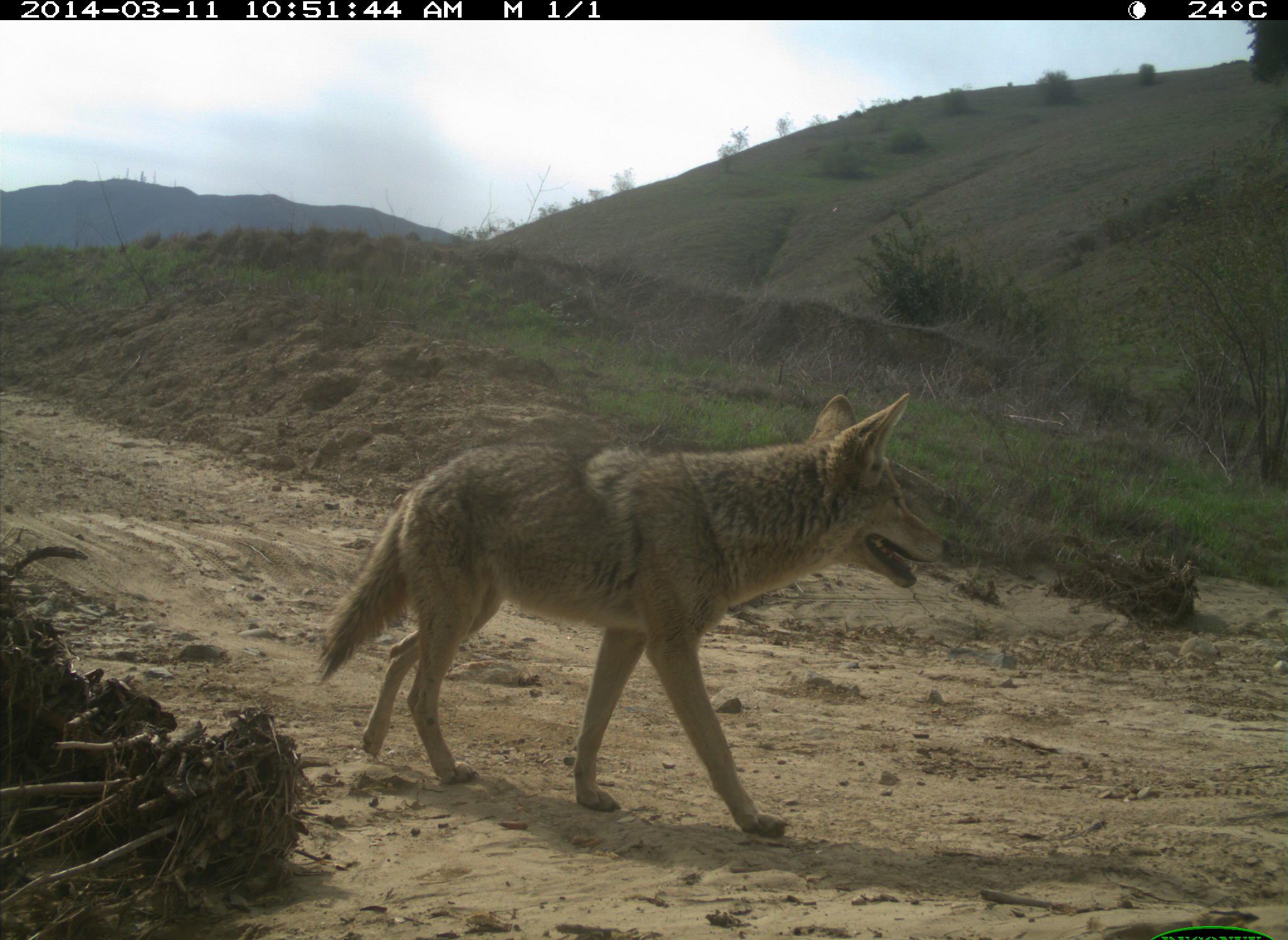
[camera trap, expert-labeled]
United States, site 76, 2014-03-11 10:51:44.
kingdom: Animalia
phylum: Chordata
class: Mammalia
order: Carnivora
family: Canidae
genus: Canis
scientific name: Canis latrans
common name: coyote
Coyote (Canis latrans).